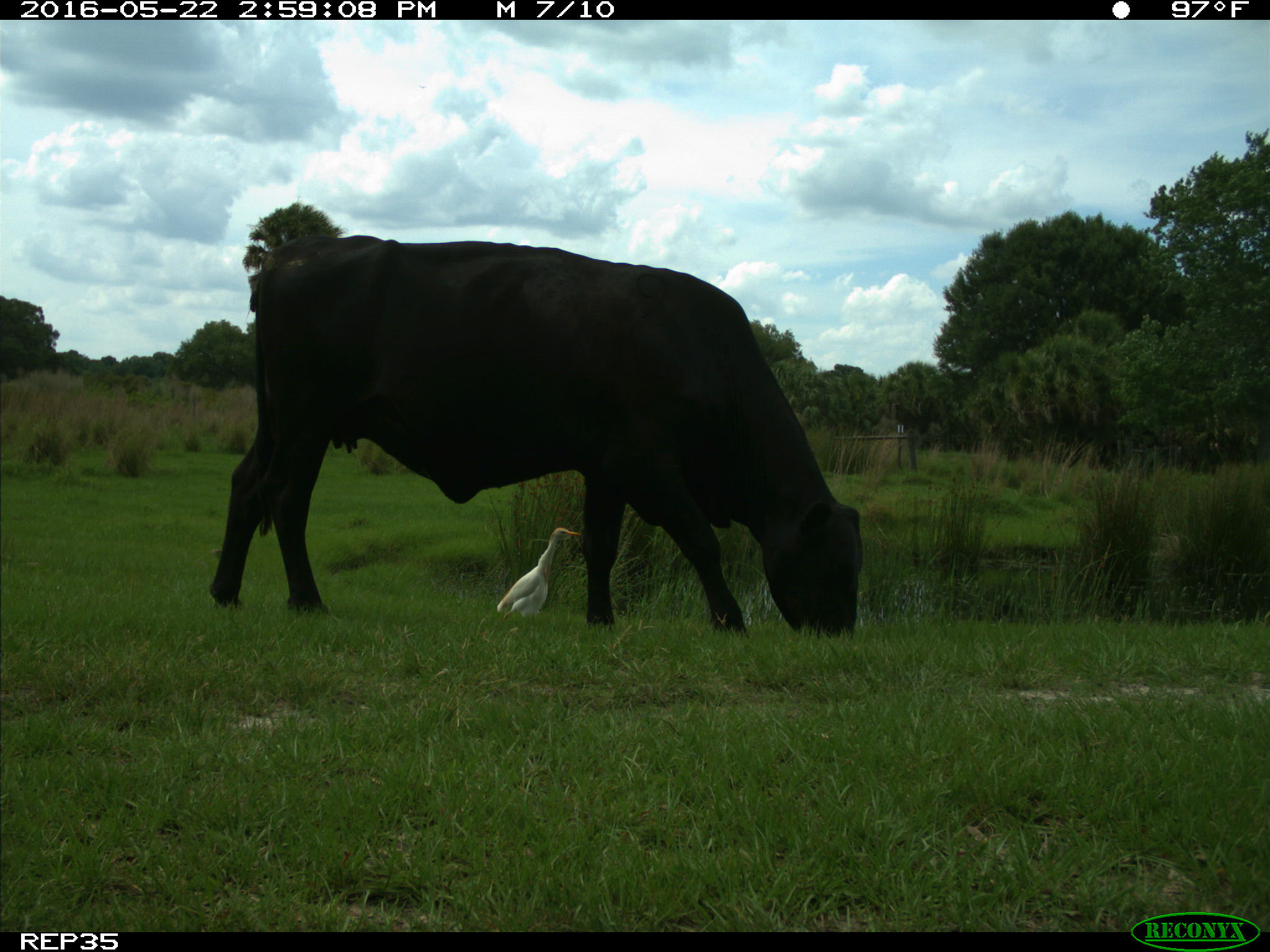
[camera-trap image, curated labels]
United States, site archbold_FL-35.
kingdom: Animalia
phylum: Chordata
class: Mammalia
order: Artiodactyla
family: Bovidae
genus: Bos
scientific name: Bos taurus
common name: domestic cow